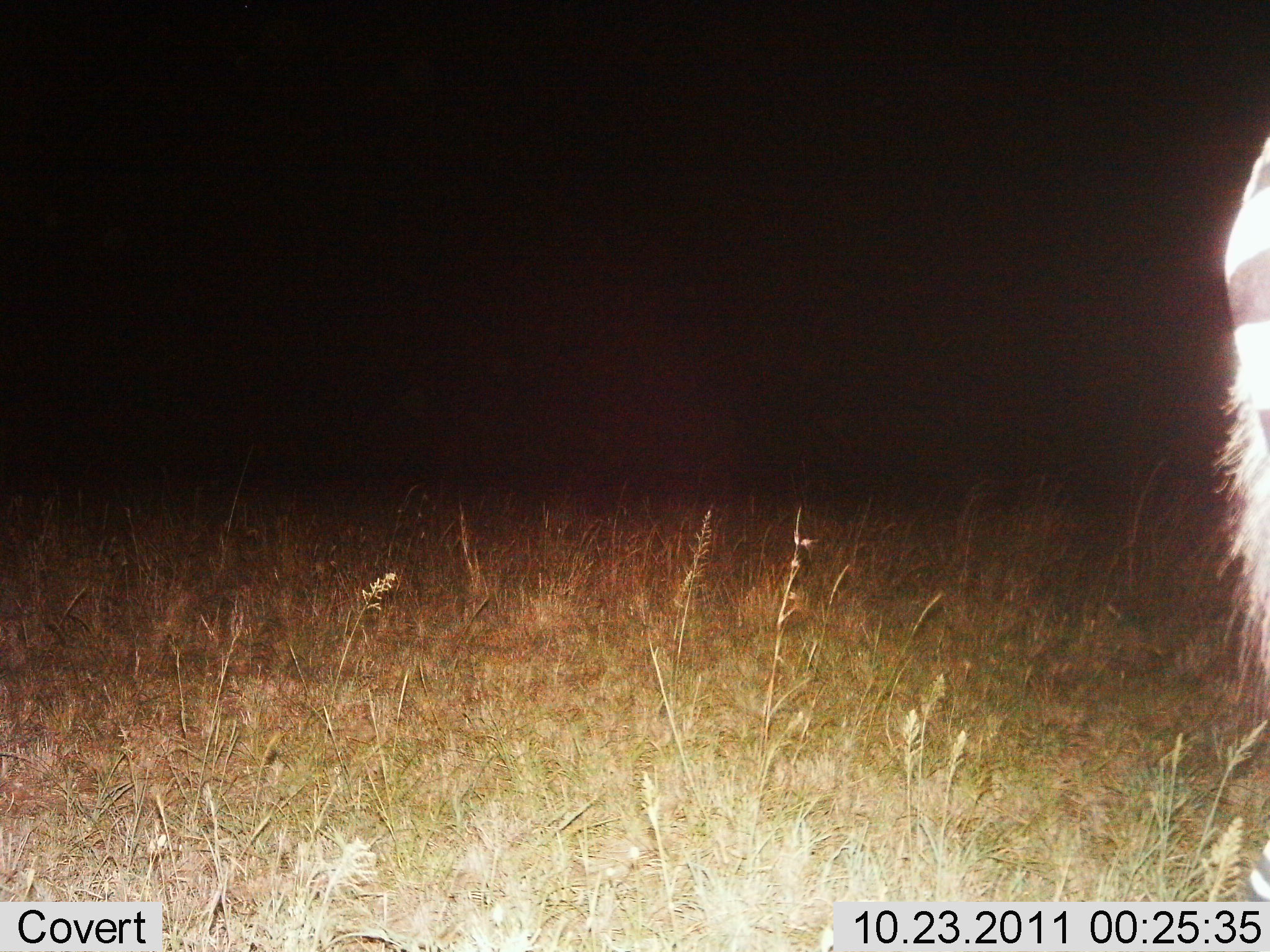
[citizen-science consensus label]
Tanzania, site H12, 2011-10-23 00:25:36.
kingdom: Animalia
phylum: Chordata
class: Mammalia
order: Perissodactyla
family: Equidae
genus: Equus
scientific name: Equus quagga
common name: plains zebra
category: zebra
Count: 1.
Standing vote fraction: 92%.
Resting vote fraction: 0%.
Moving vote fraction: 8%.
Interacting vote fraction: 0%.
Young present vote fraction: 0%.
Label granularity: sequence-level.